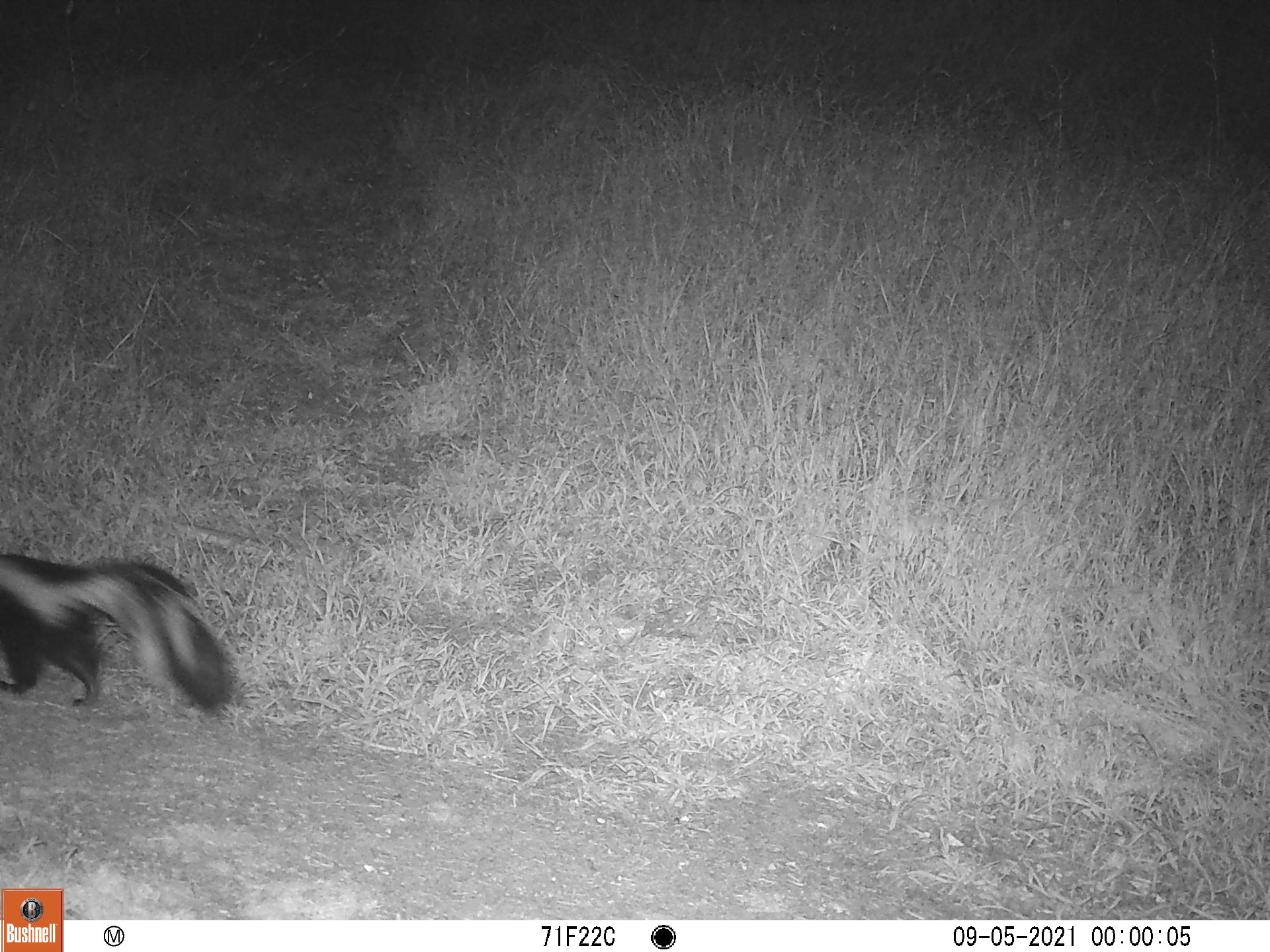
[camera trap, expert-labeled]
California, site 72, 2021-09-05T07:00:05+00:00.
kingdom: Animalia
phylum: Chordata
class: Mammalia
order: Carnivora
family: Mephitidae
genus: Mephitis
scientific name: Mephitis mephitis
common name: striped skunk